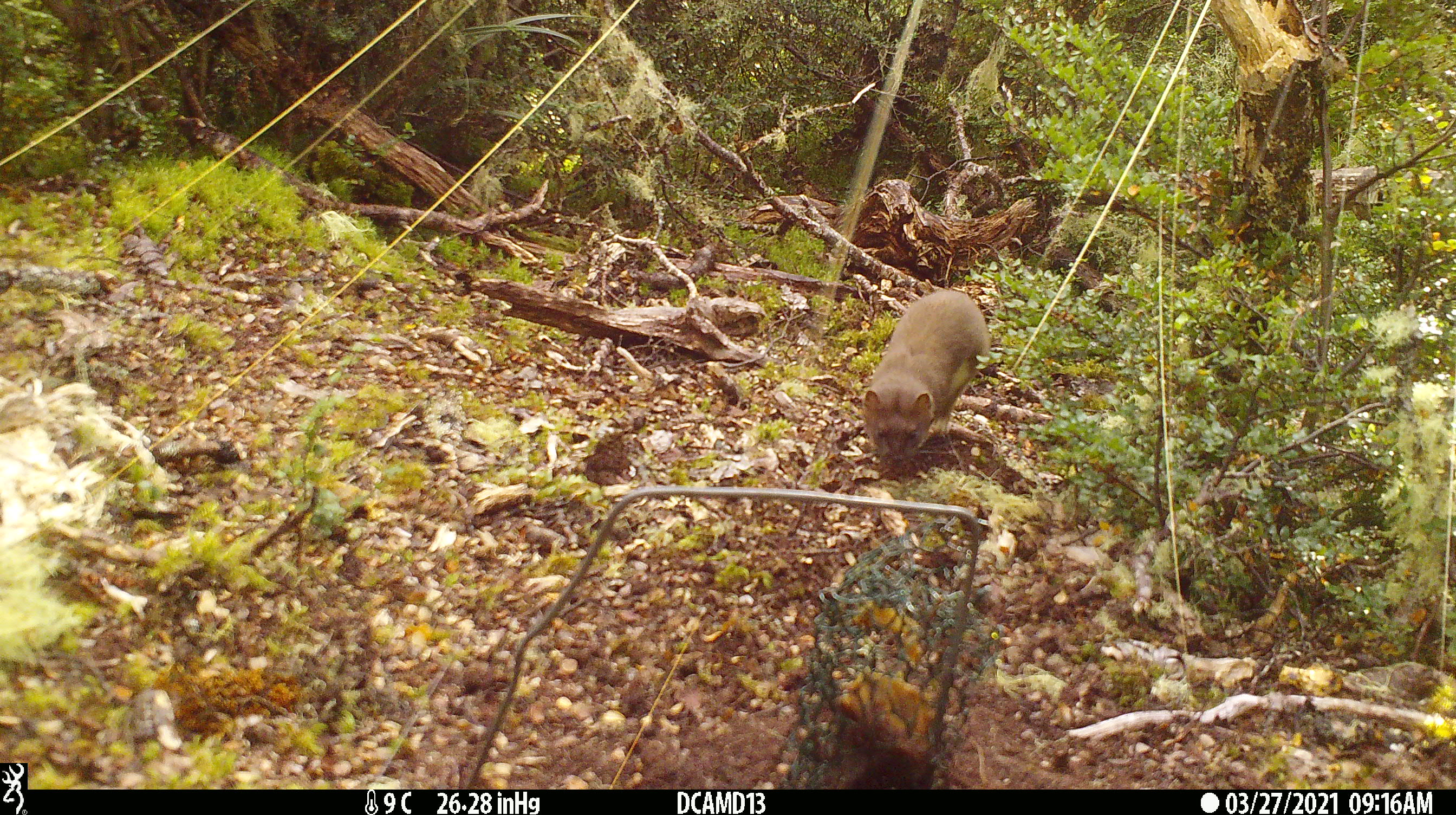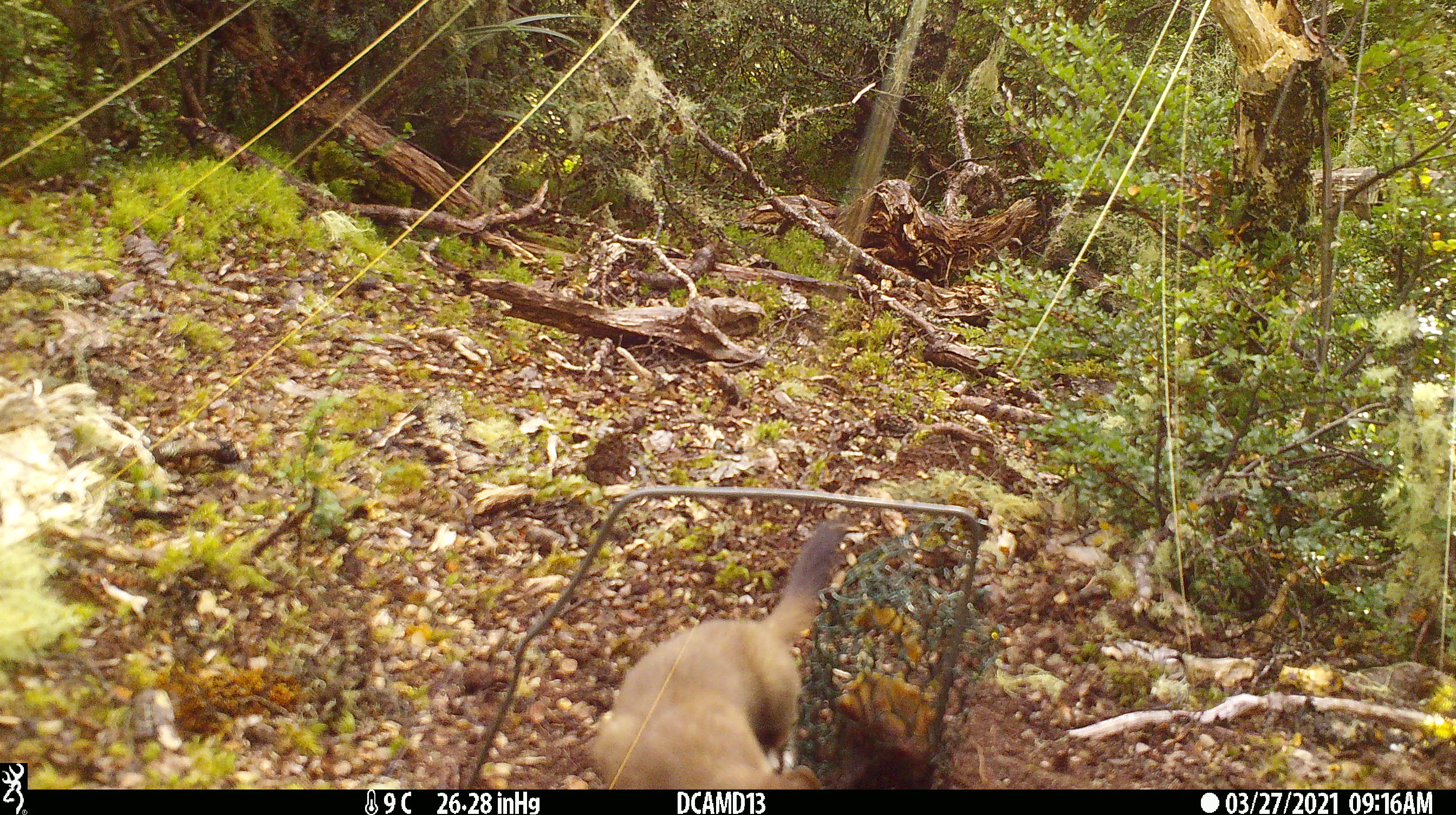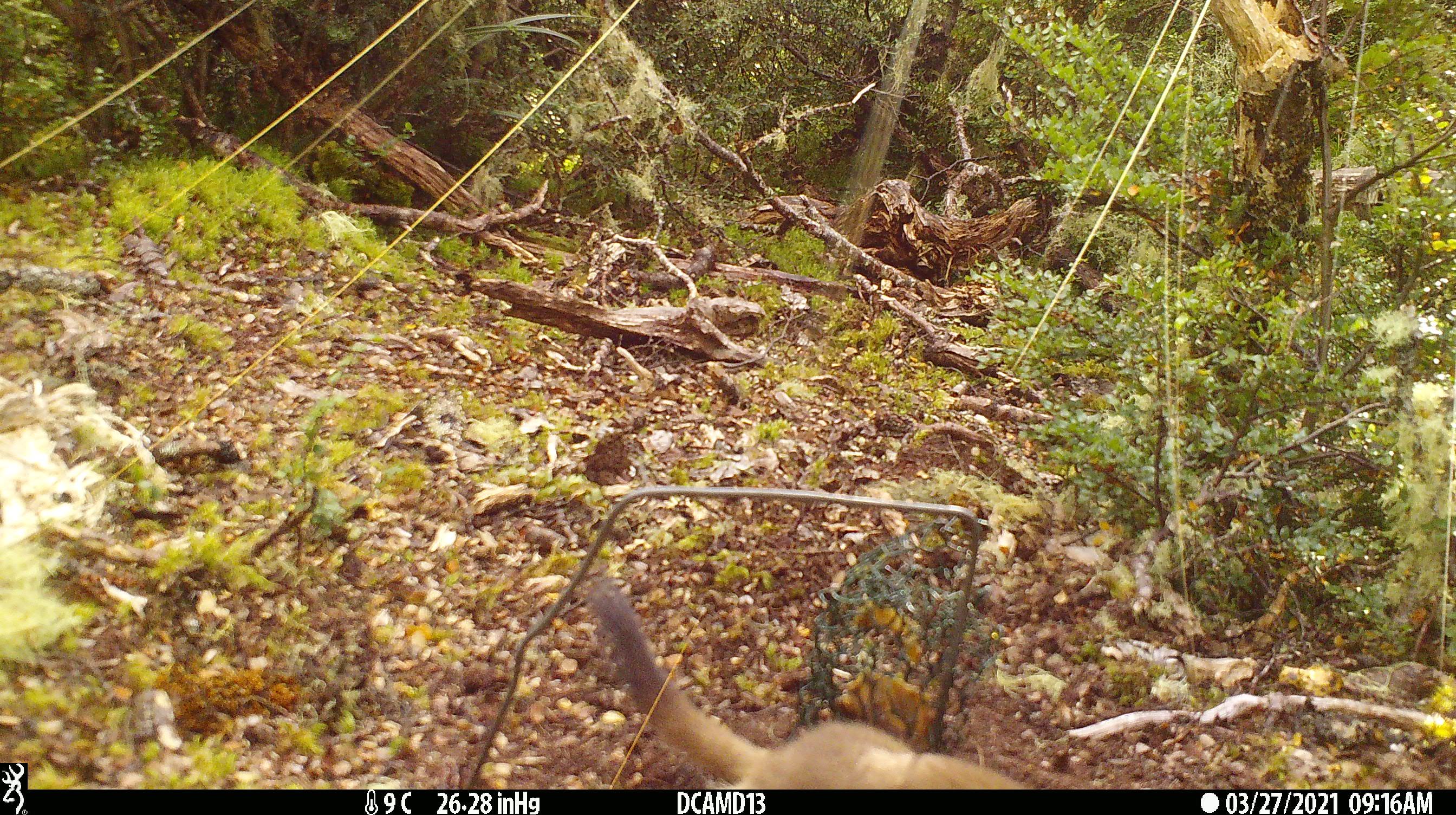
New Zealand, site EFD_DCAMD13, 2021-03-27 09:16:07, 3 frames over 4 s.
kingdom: Animalia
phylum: Chordata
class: Mammalia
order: Carnivora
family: Mustelidae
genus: Mustela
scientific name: Mustela erminea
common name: stoat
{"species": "stoat (Mustela erminea)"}